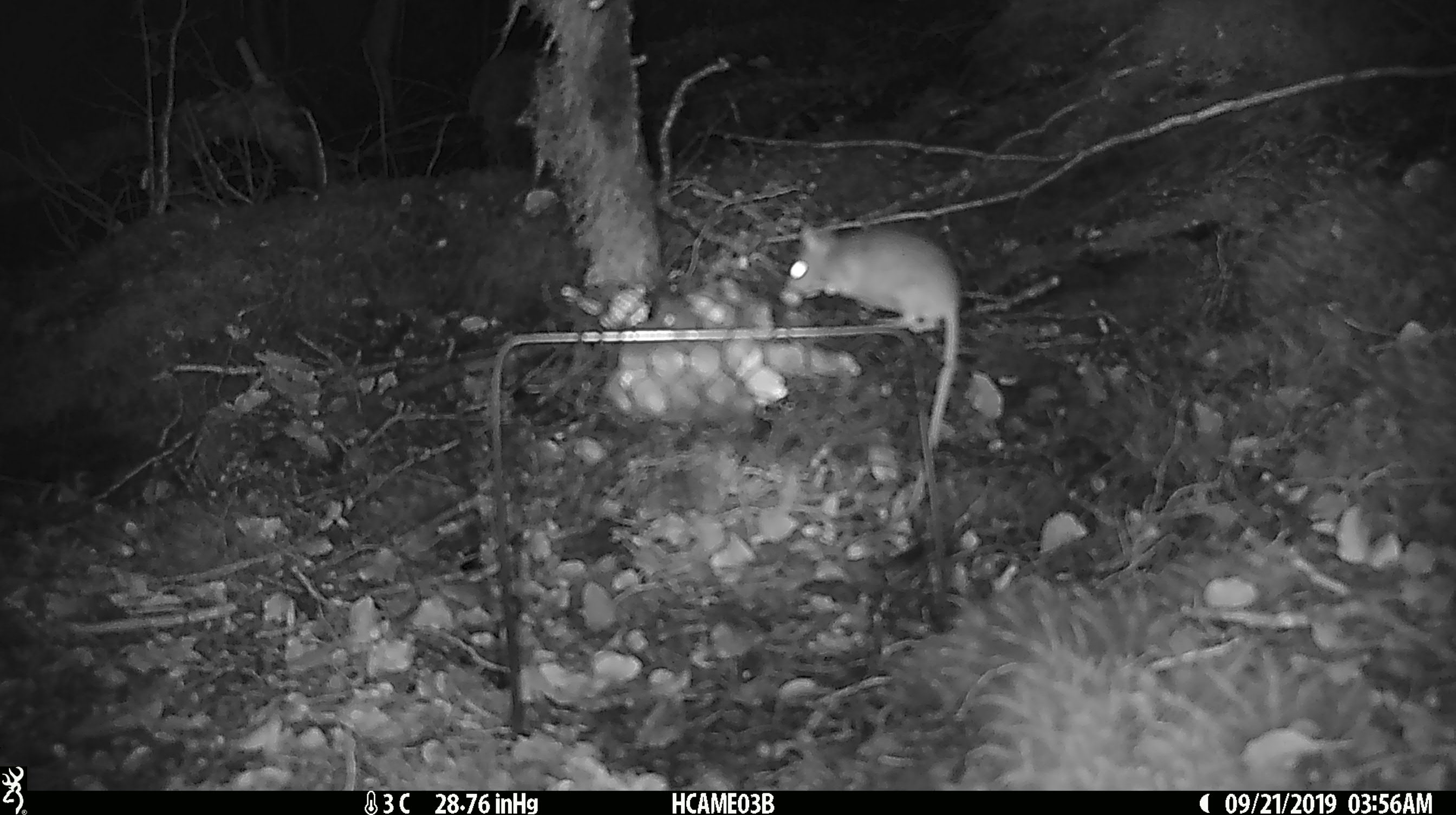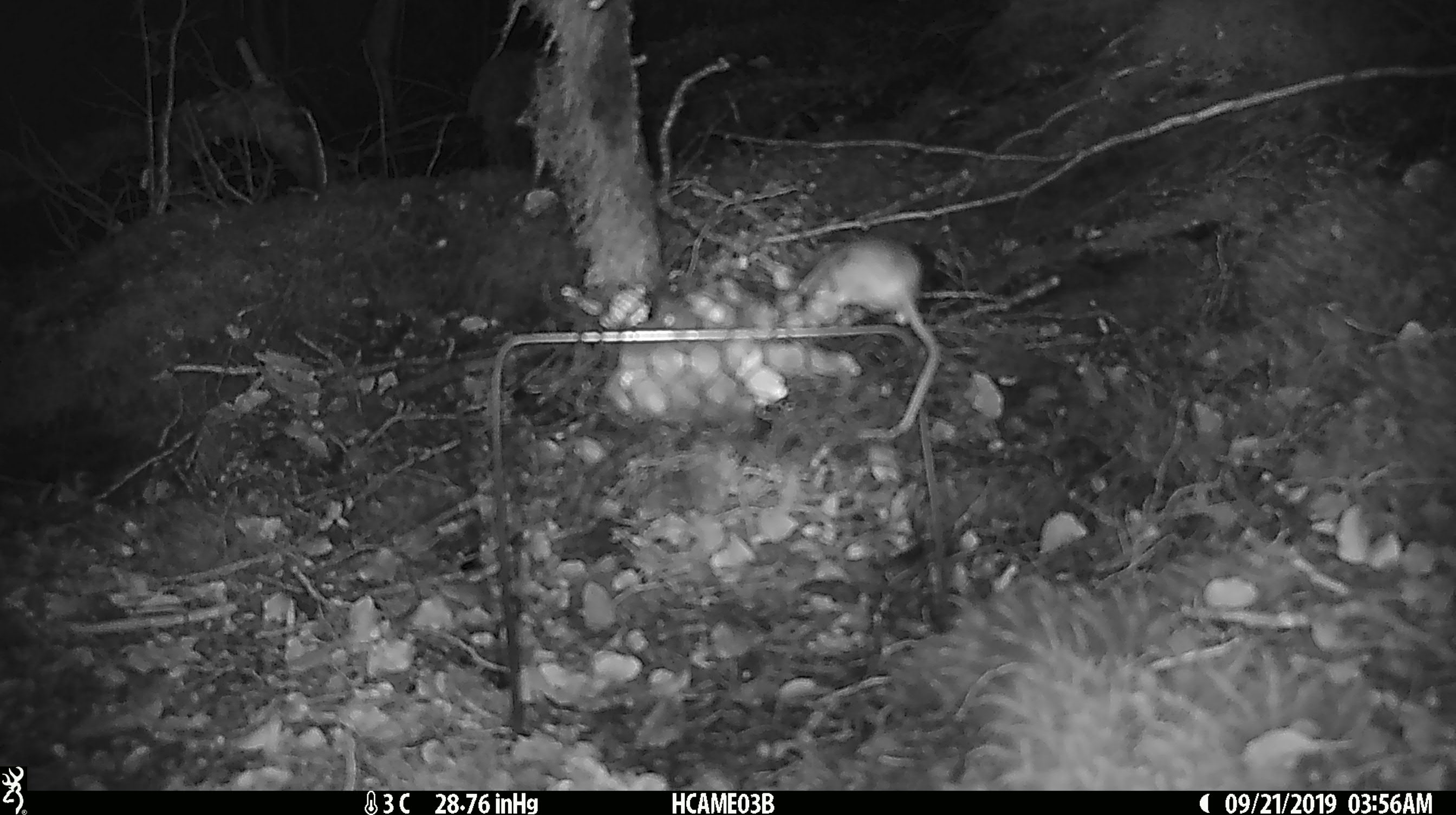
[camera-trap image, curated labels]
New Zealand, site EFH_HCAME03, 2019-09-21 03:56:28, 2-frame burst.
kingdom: Animalia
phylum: Chordata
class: Mammalia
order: Rodentia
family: Muridae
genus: Mus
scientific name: Mus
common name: mouse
Mouse (Mus).